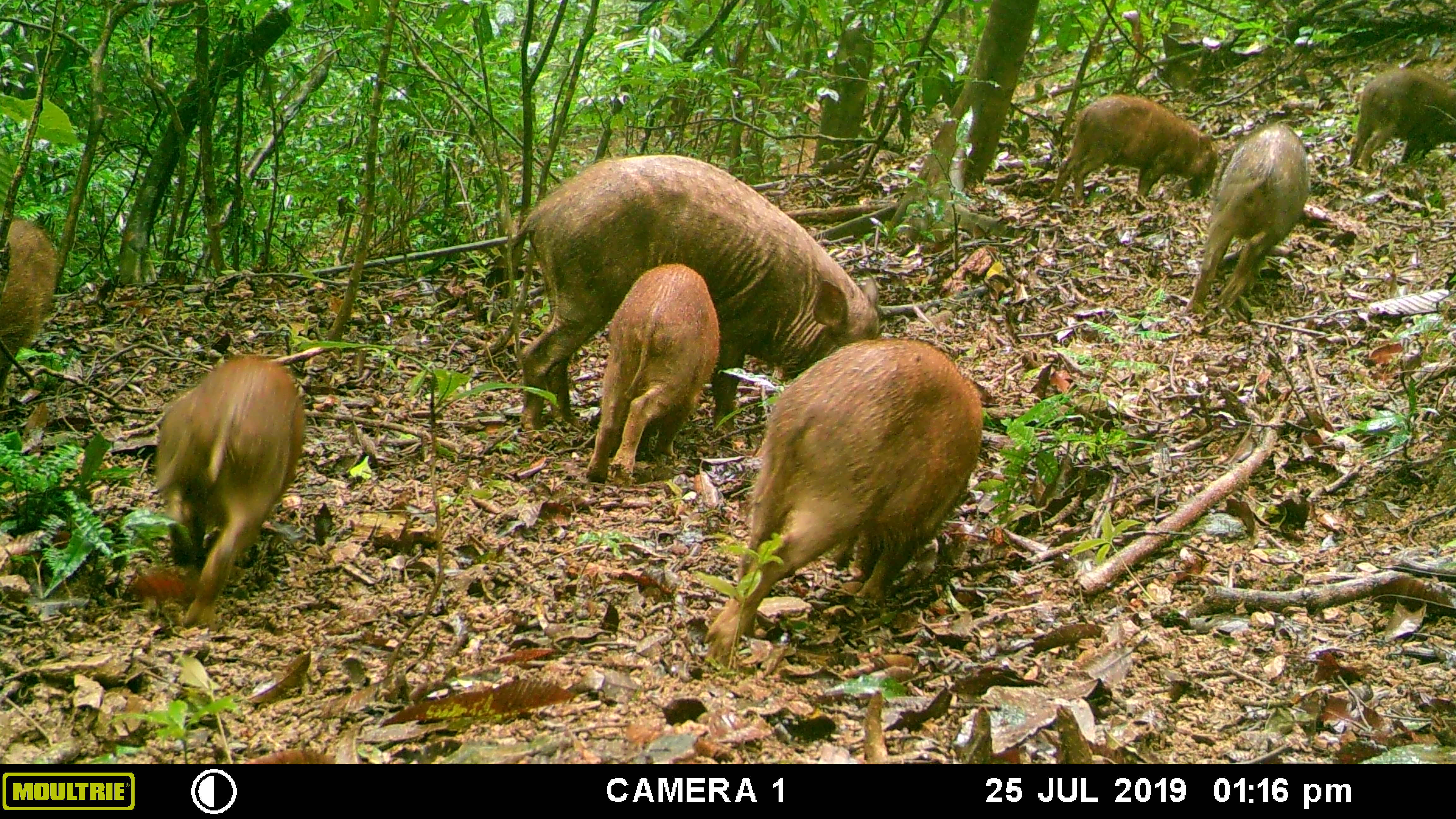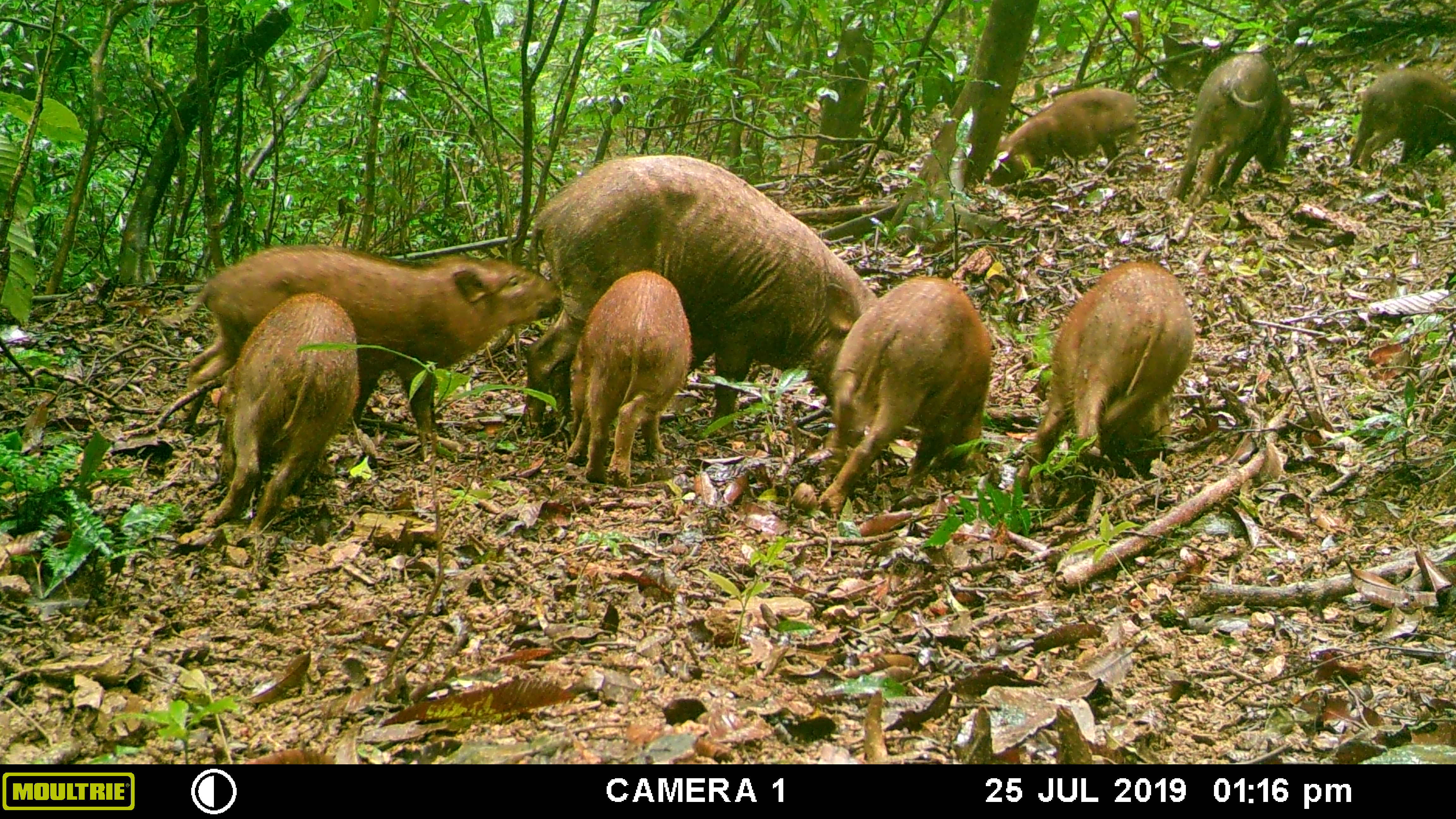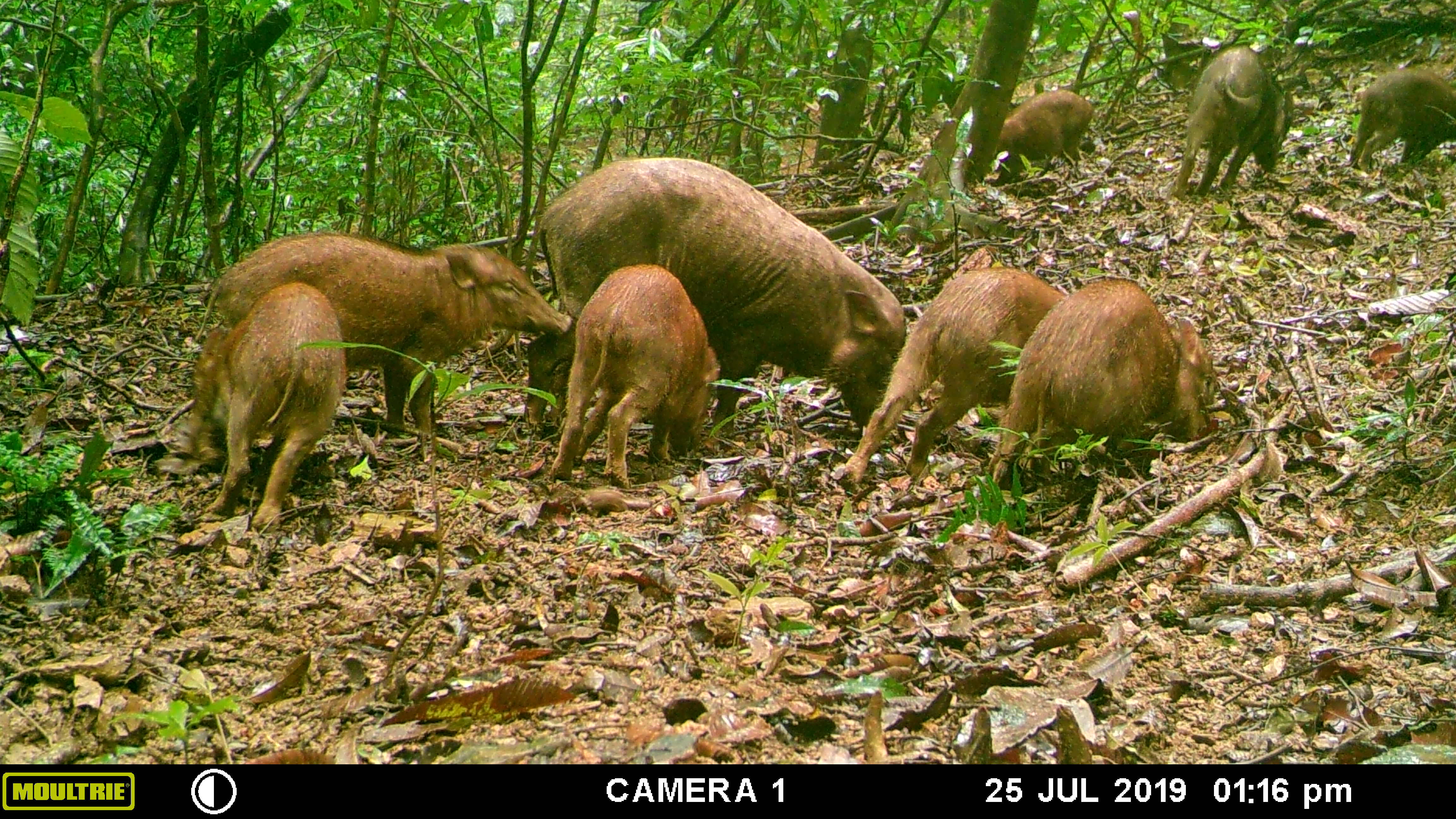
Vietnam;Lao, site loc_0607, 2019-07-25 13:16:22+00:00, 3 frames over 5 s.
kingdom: Animalia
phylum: Chordata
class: Mammalia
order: Artiodactyla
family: Suidae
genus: Sus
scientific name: Sus scrofa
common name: eurasian wild pig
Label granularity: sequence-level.